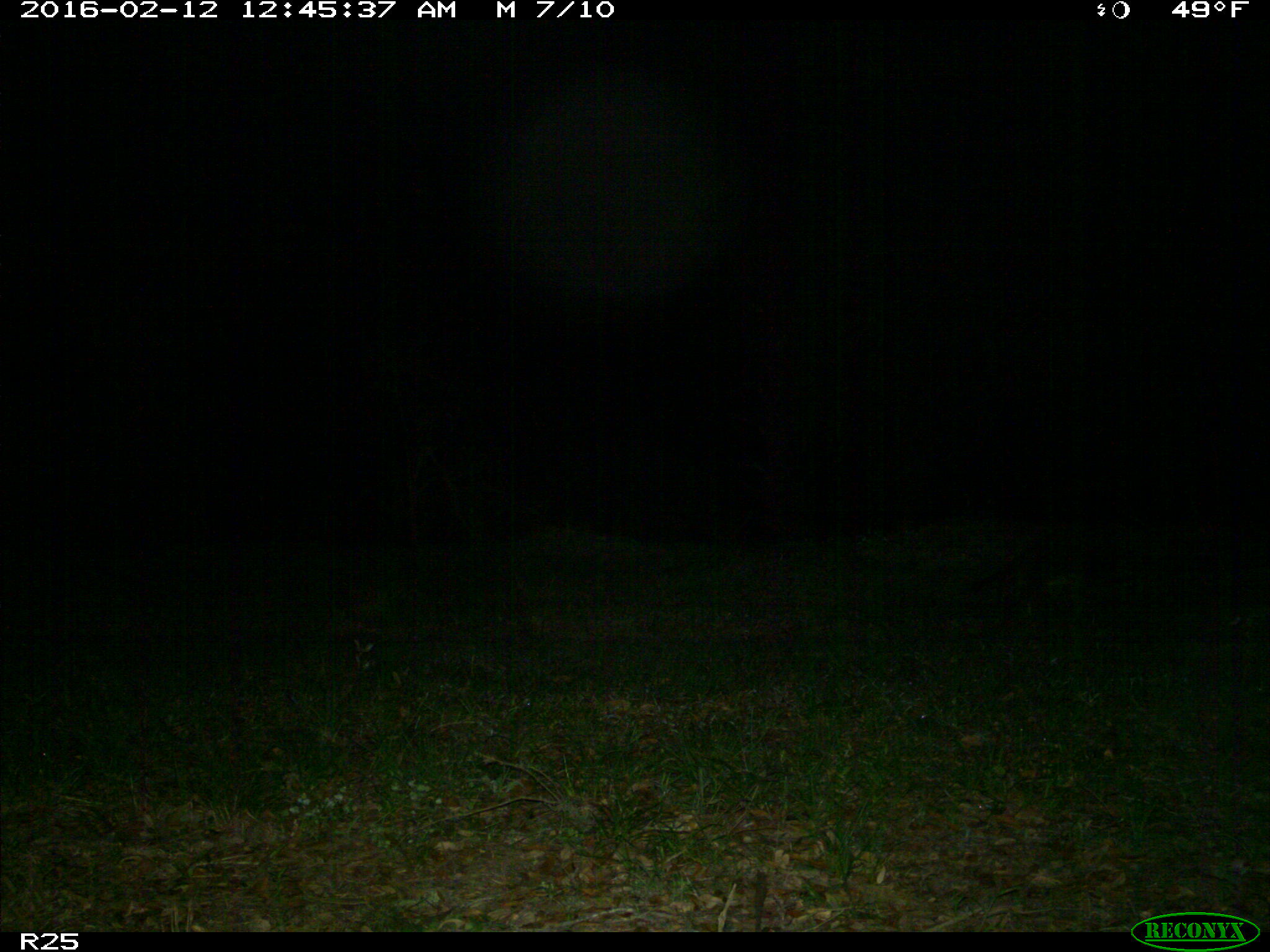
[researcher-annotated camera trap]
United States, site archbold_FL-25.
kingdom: Animalia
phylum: Chordata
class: Mammalia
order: Carnivora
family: Procyonidae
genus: Procyon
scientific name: Procyon lotor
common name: common raccoon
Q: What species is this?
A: Procyon lotor (common raccoon).